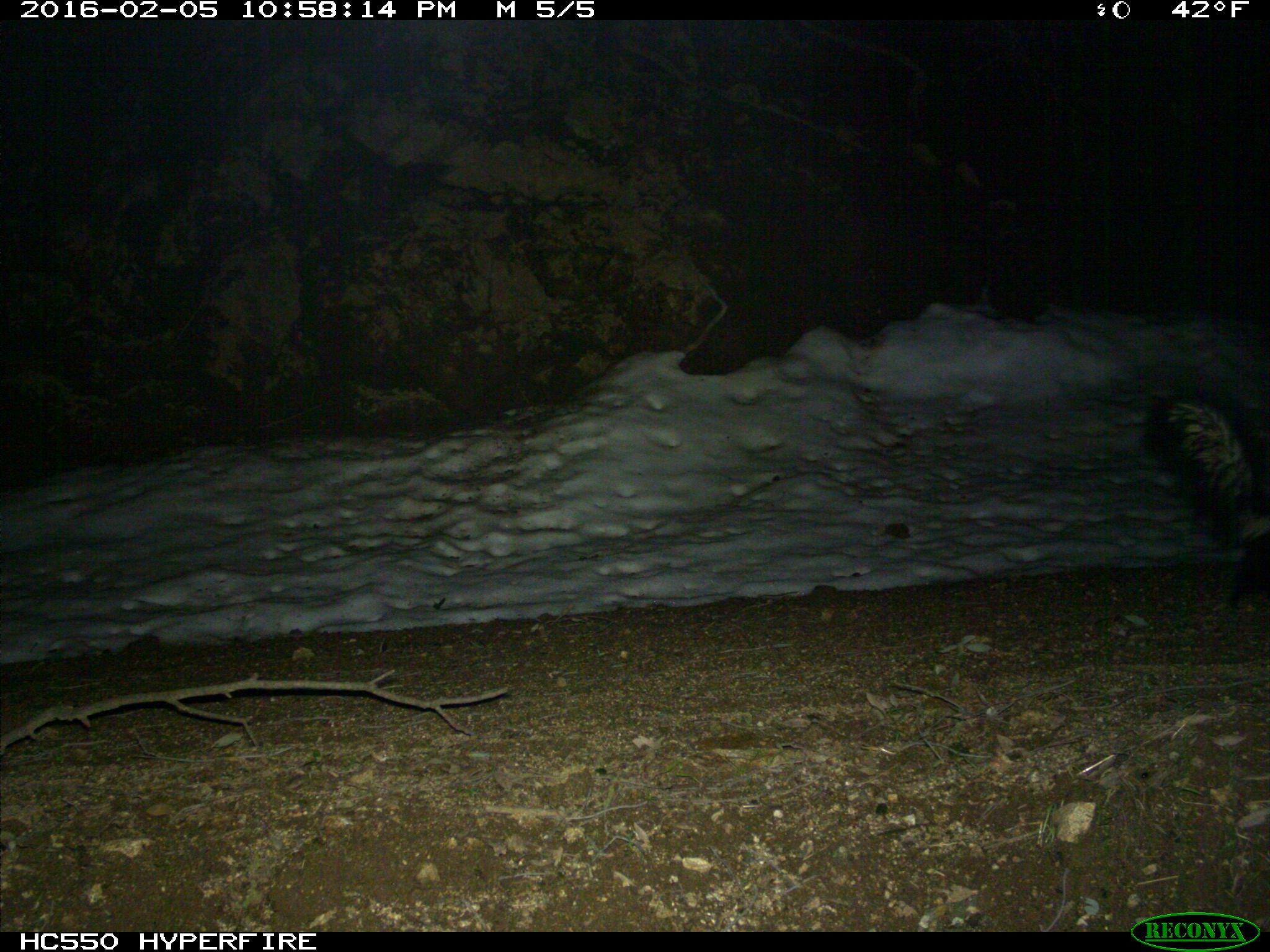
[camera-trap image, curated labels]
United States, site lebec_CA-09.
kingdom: Animalia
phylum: Chordata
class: Mammalia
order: Carnivora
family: Mephitidae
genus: Mephitis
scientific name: Mephitis mephitis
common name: striped skunk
Mephitis mephitis (striped skunk).